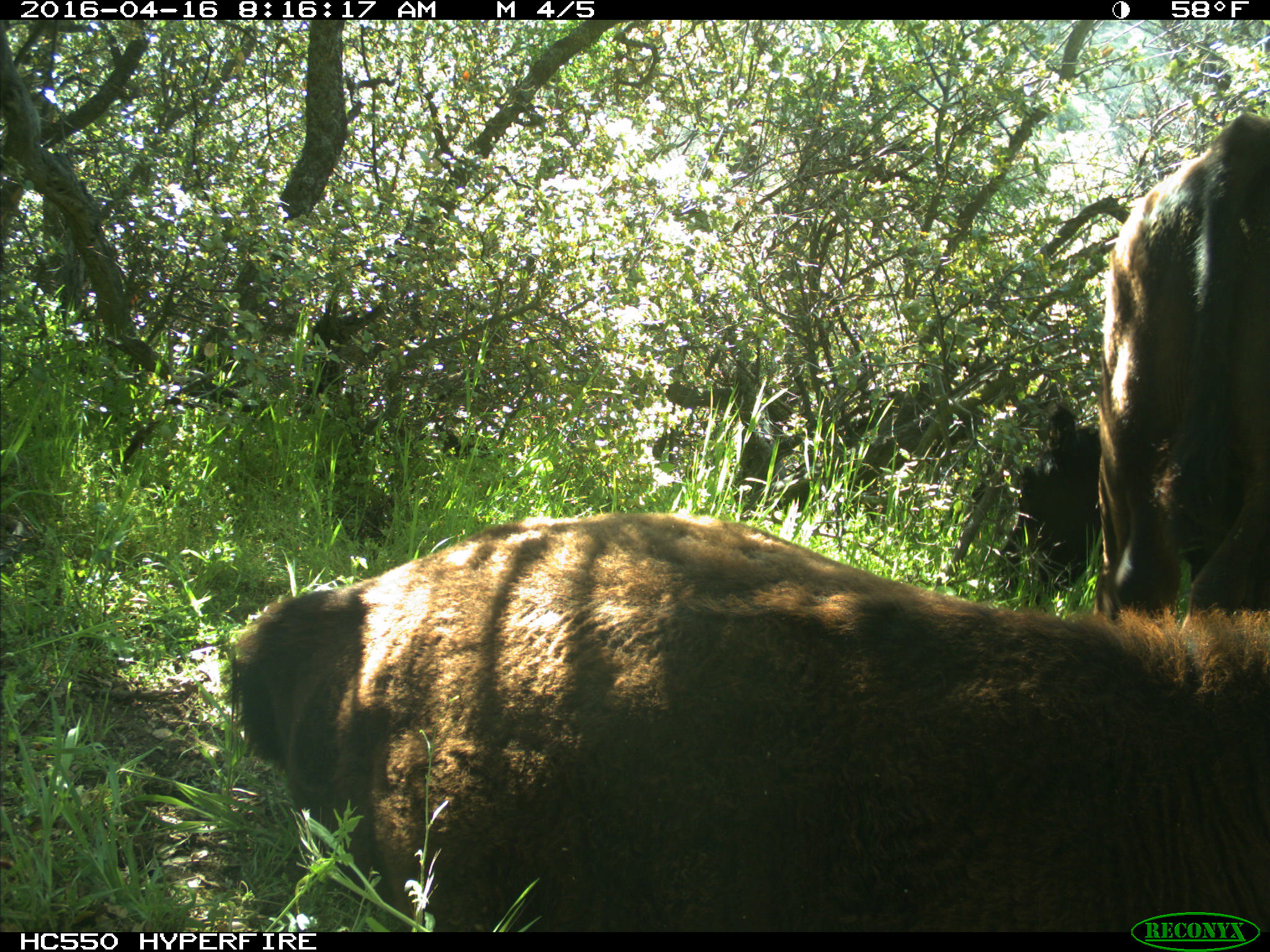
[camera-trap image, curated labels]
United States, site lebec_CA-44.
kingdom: Animalia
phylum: Chordata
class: Mammalia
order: Artiodactyla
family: Bovidae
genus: Bos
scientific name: Bos taurus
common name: domestic cow